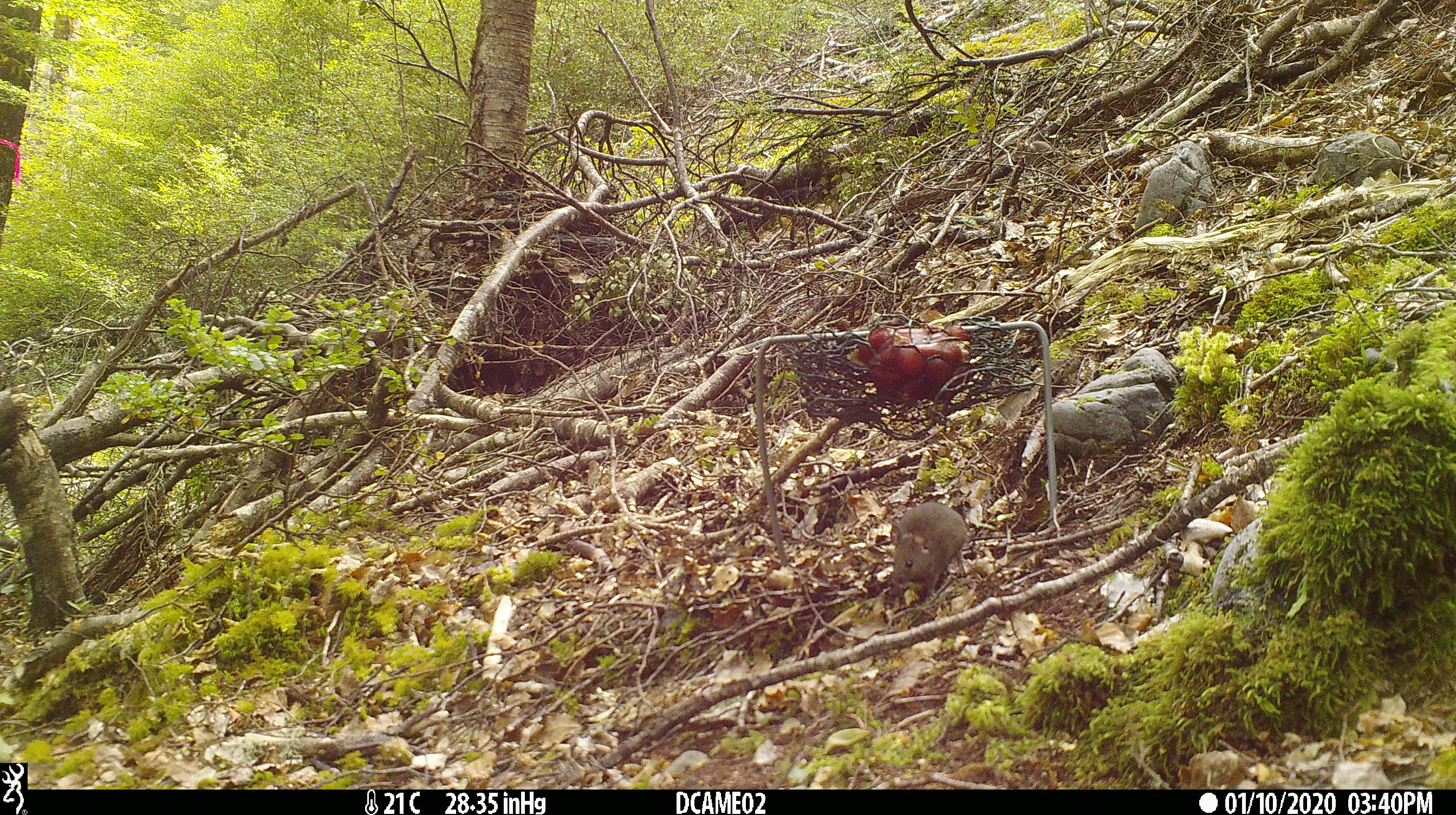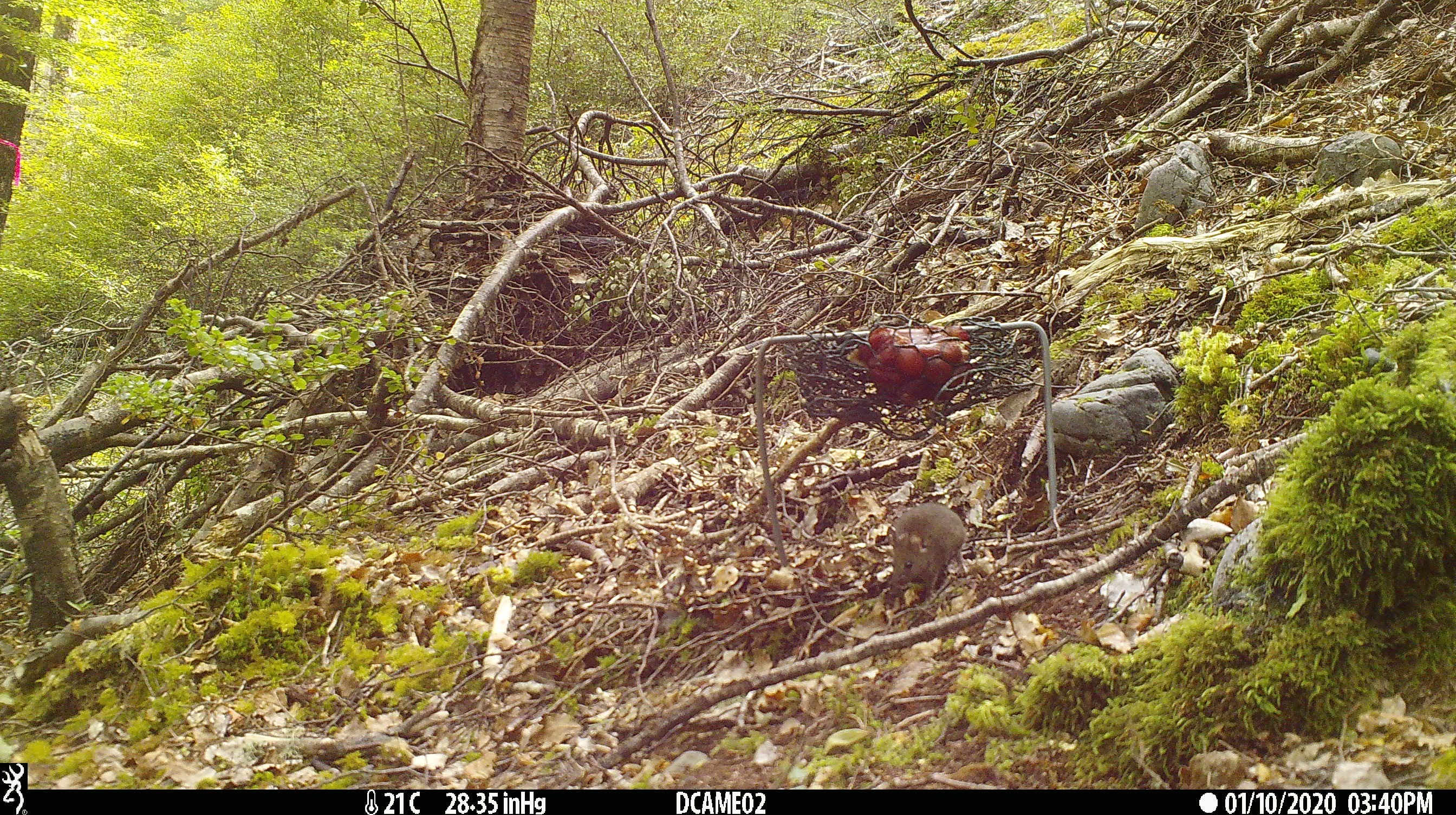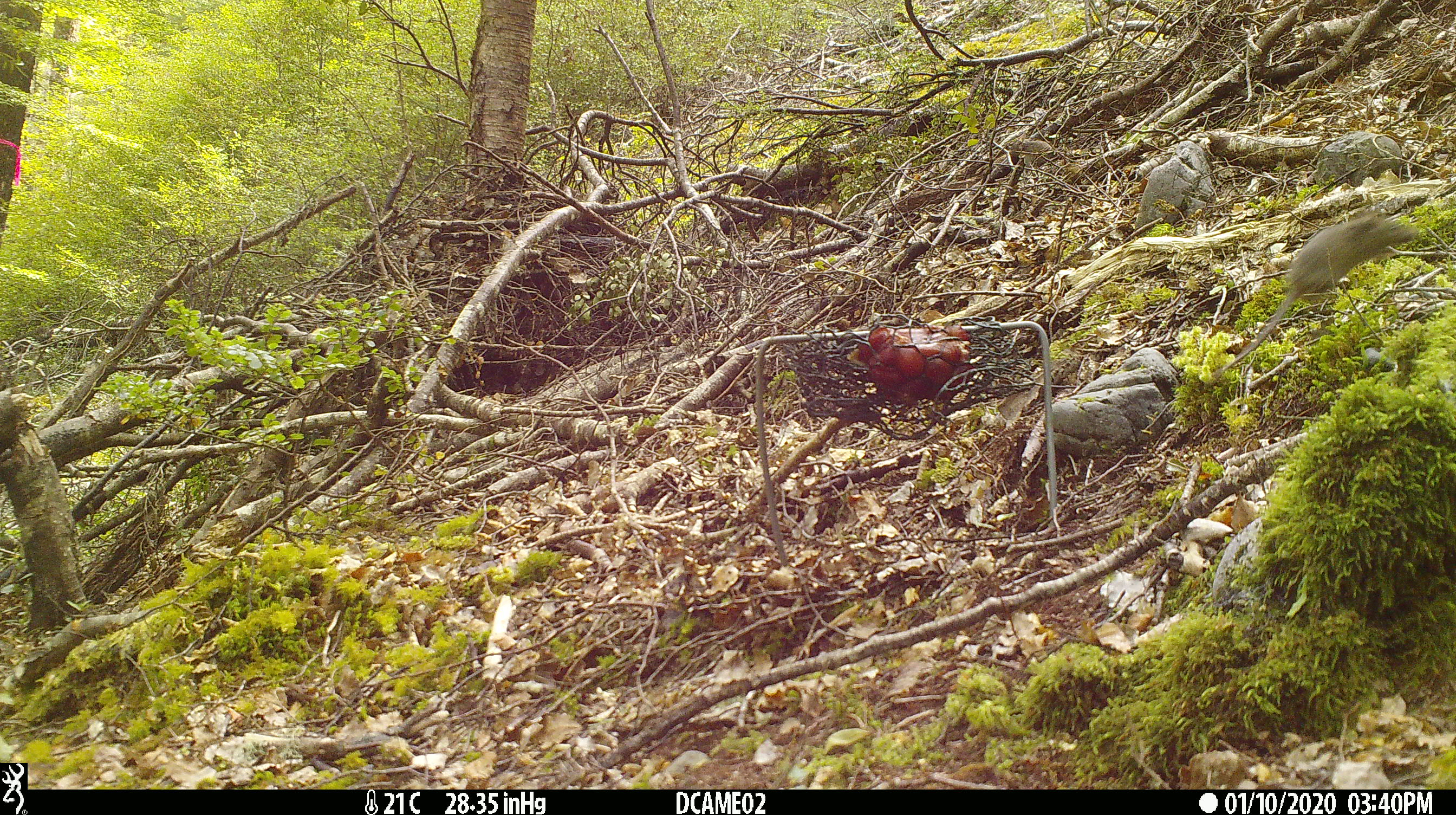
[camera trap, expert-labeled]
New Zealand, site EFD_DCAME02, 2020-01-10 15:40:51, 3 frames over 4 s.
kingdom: Animalia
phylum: Chordata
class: Mammalia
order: Rodentia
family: Muridae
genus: Mus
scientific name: Mus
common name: mouse